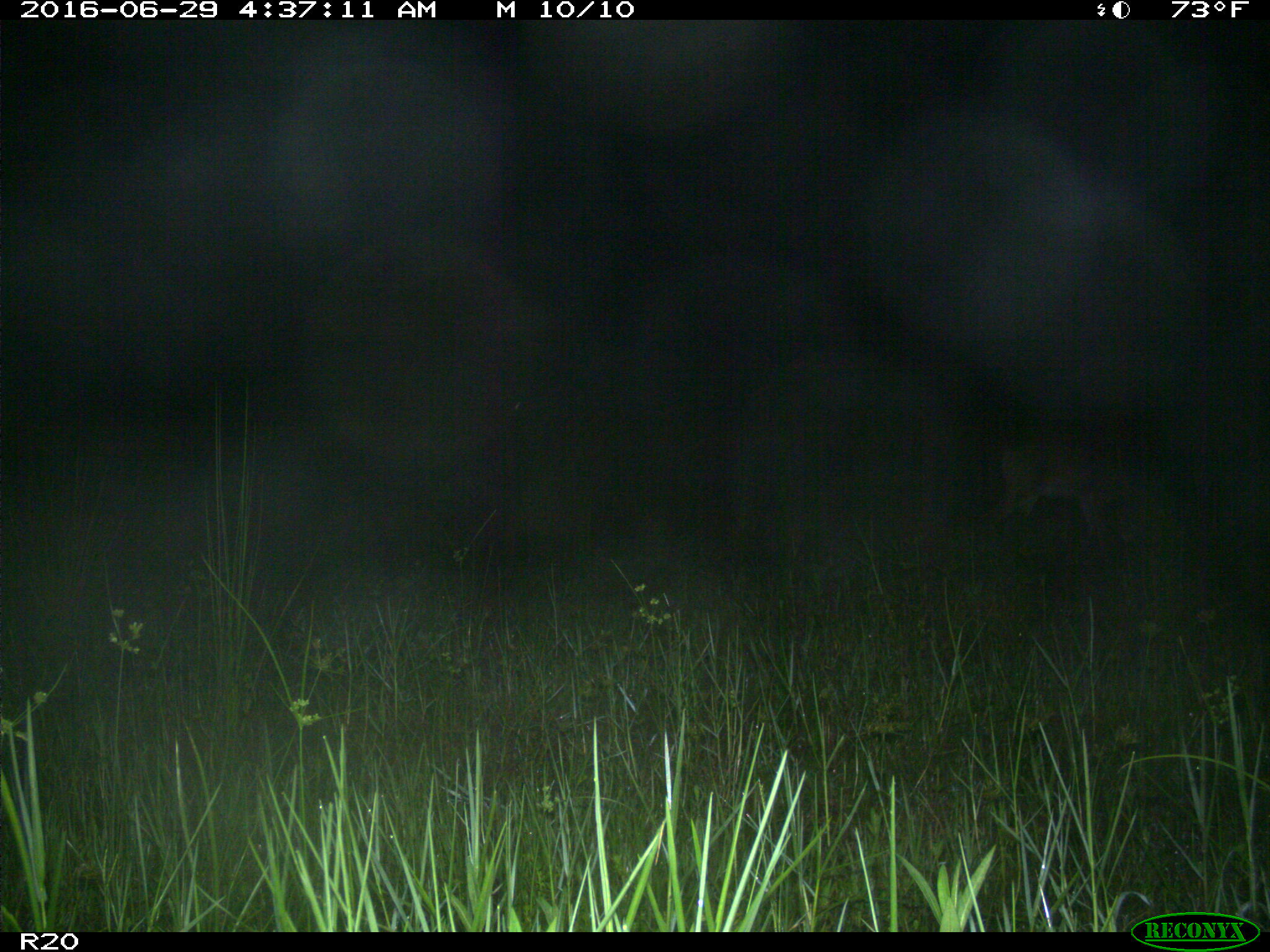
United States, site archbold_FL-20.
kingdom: Animalia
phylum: Chordata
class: Mammalia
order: Artiodactyla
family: Cervidae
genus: Odocoileus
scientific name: Odocoileus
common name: deer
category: unidentified deer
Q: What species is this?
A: Unidentified deer (deer) (Odocoileus).